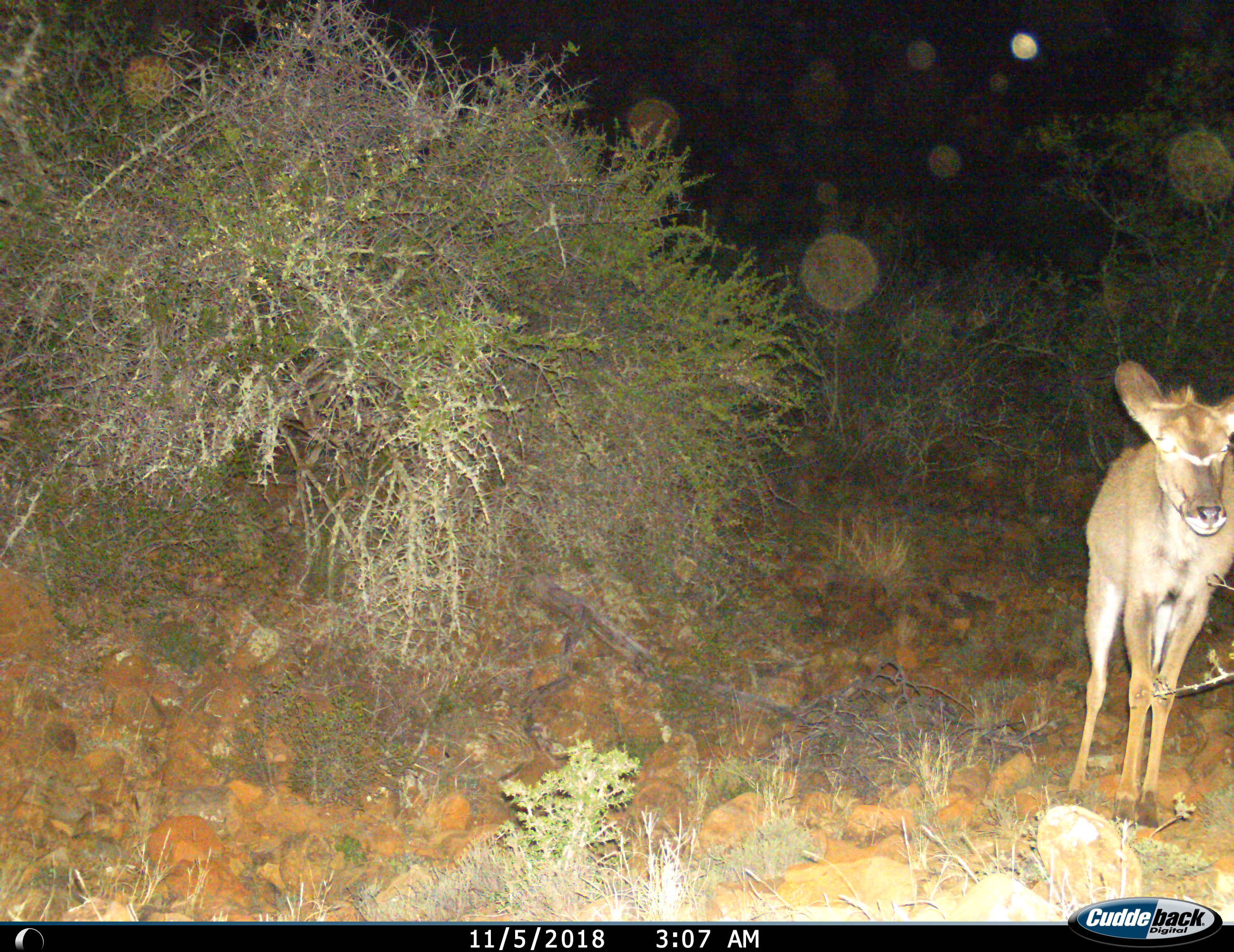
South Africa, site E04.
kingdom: Animalia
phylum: Chordata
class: Mammalia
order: Artiodactyla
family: Bovidae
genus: Tragelaphus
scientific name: Tragelaphus strepsiceros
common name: greater kudu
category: kudu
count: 1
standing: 75%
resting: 0%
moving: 25%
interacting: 0%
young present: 38%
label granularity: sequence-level